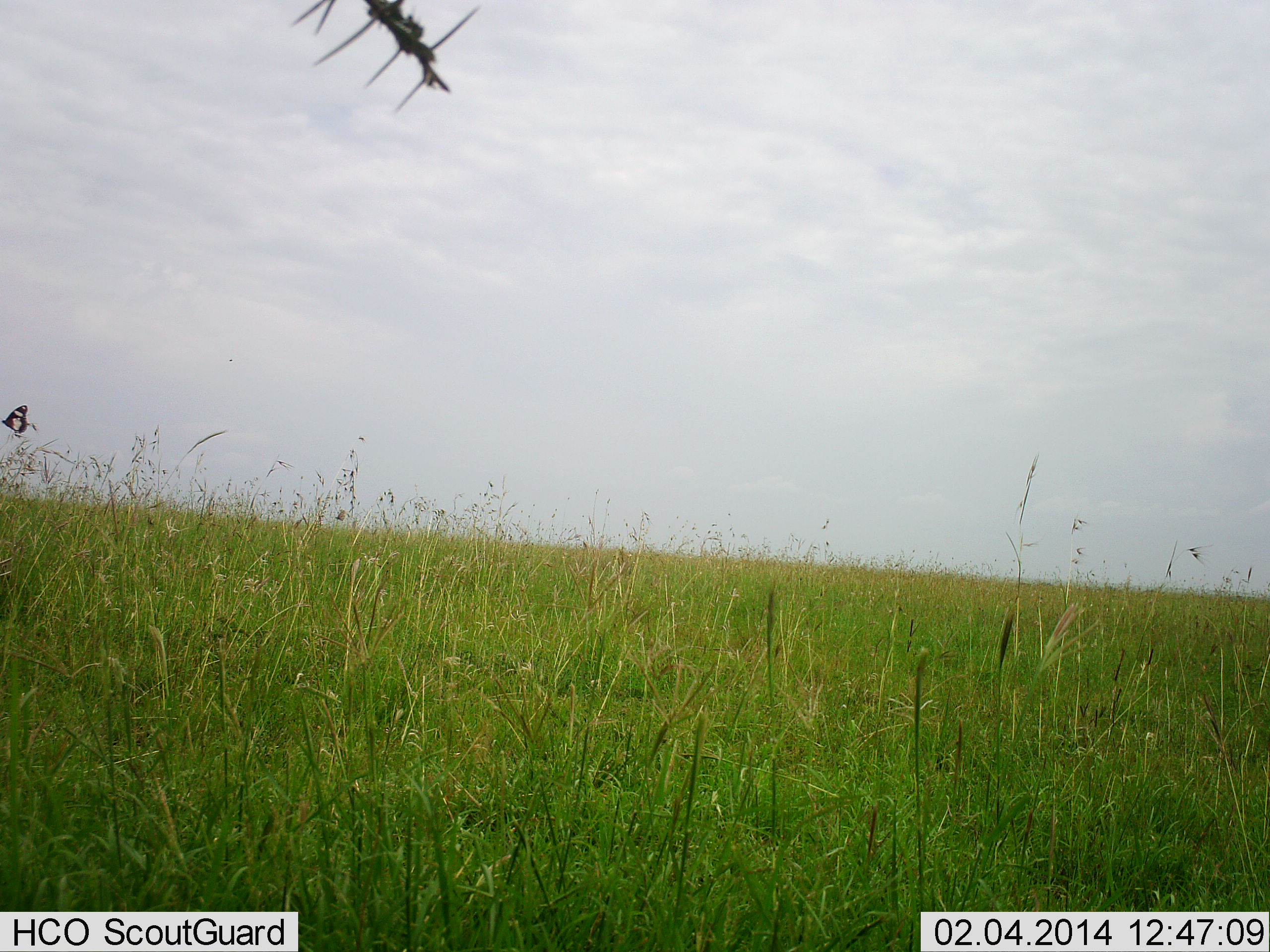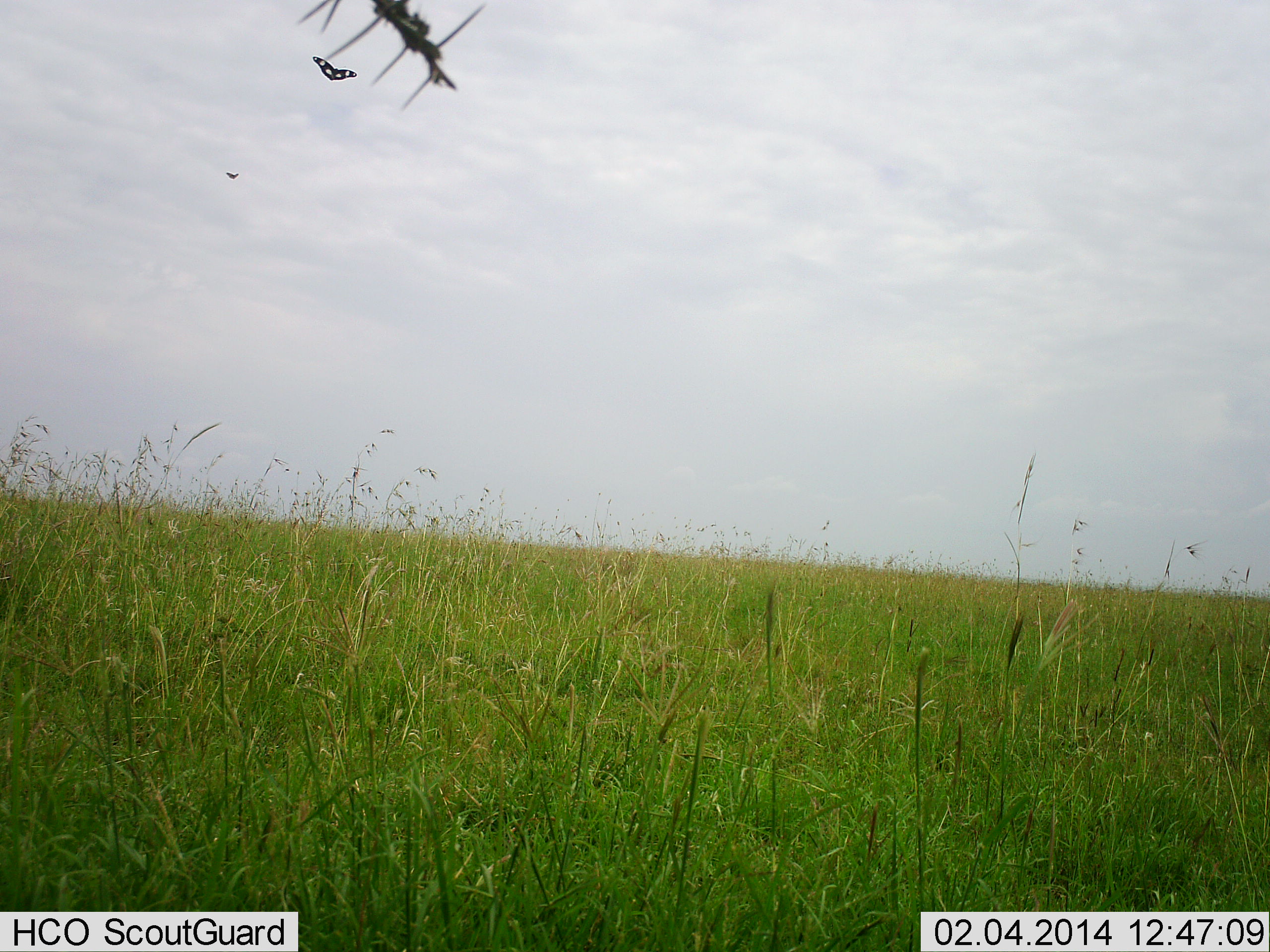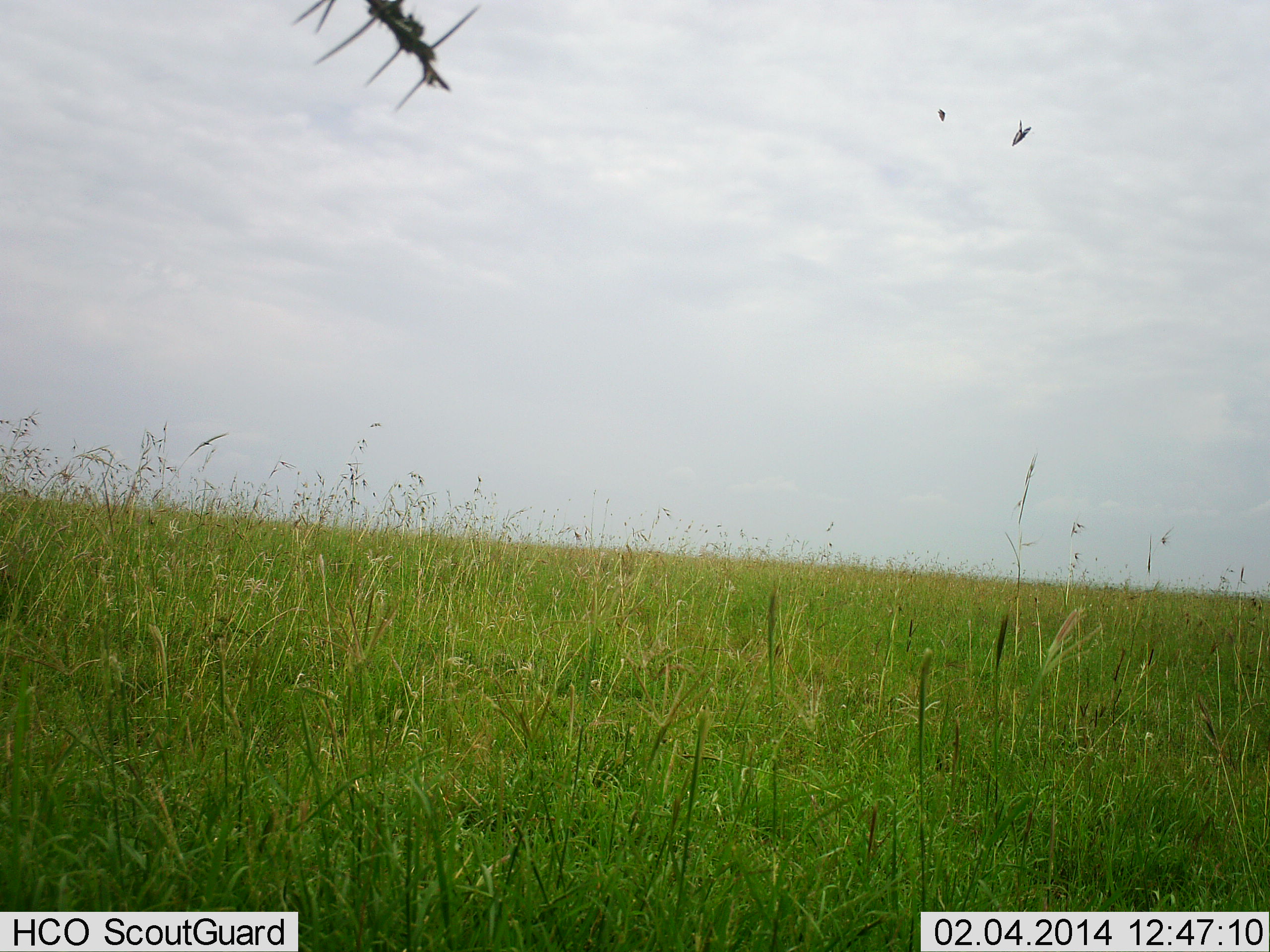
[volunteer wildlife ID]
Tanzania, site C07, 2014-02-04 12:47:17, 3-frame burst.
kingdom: Animalia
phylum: Arthropoda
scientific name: Arthropoda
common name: arthropods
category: insectspider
Insectspider (arthropods) (Arthropoda), count 2. Behavior (volunteer vote fractions): standing 0%, resting 0%, moving 100%, interacting 0%. Young present (vote fraction): 0%. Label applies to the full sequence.